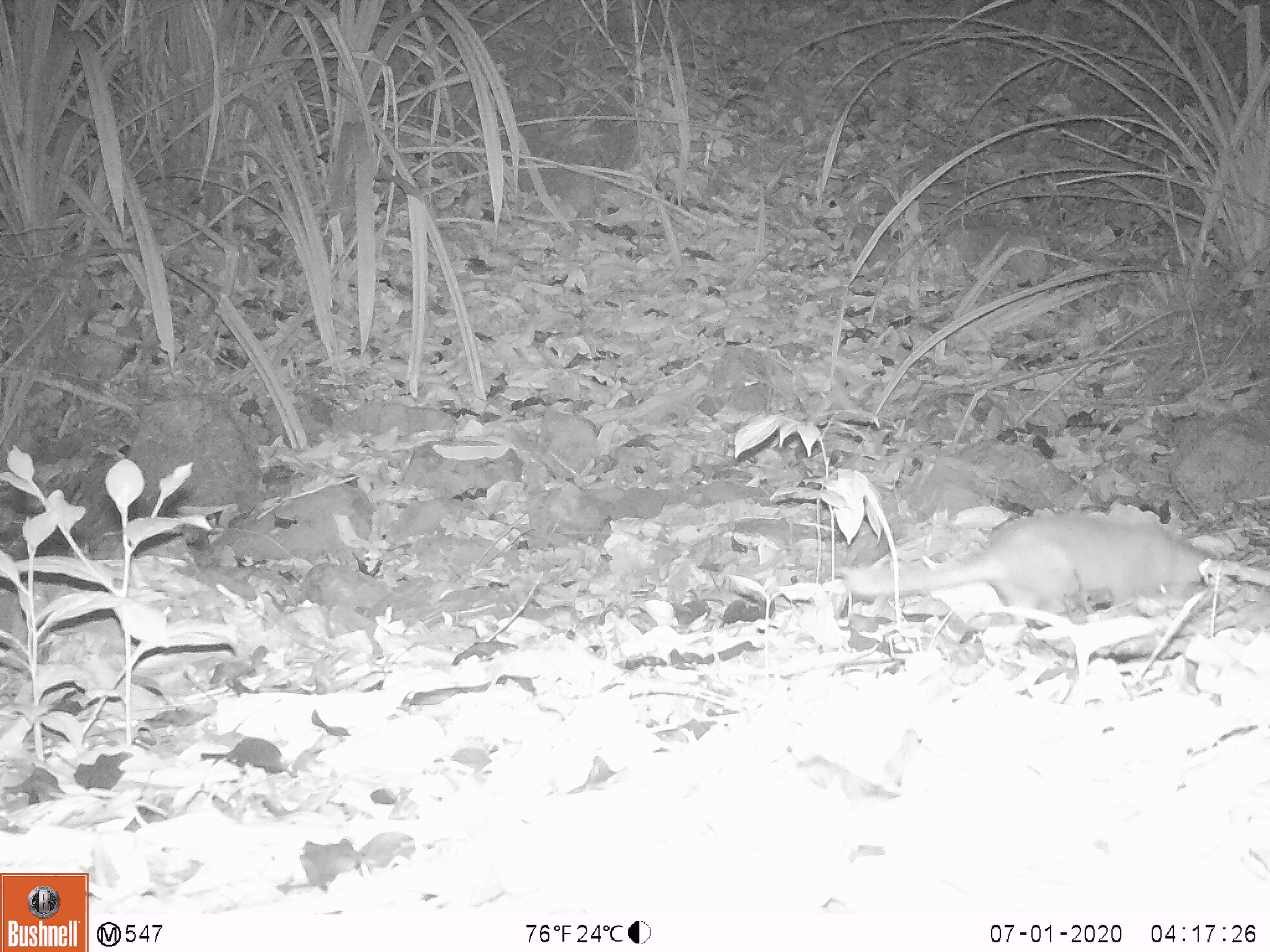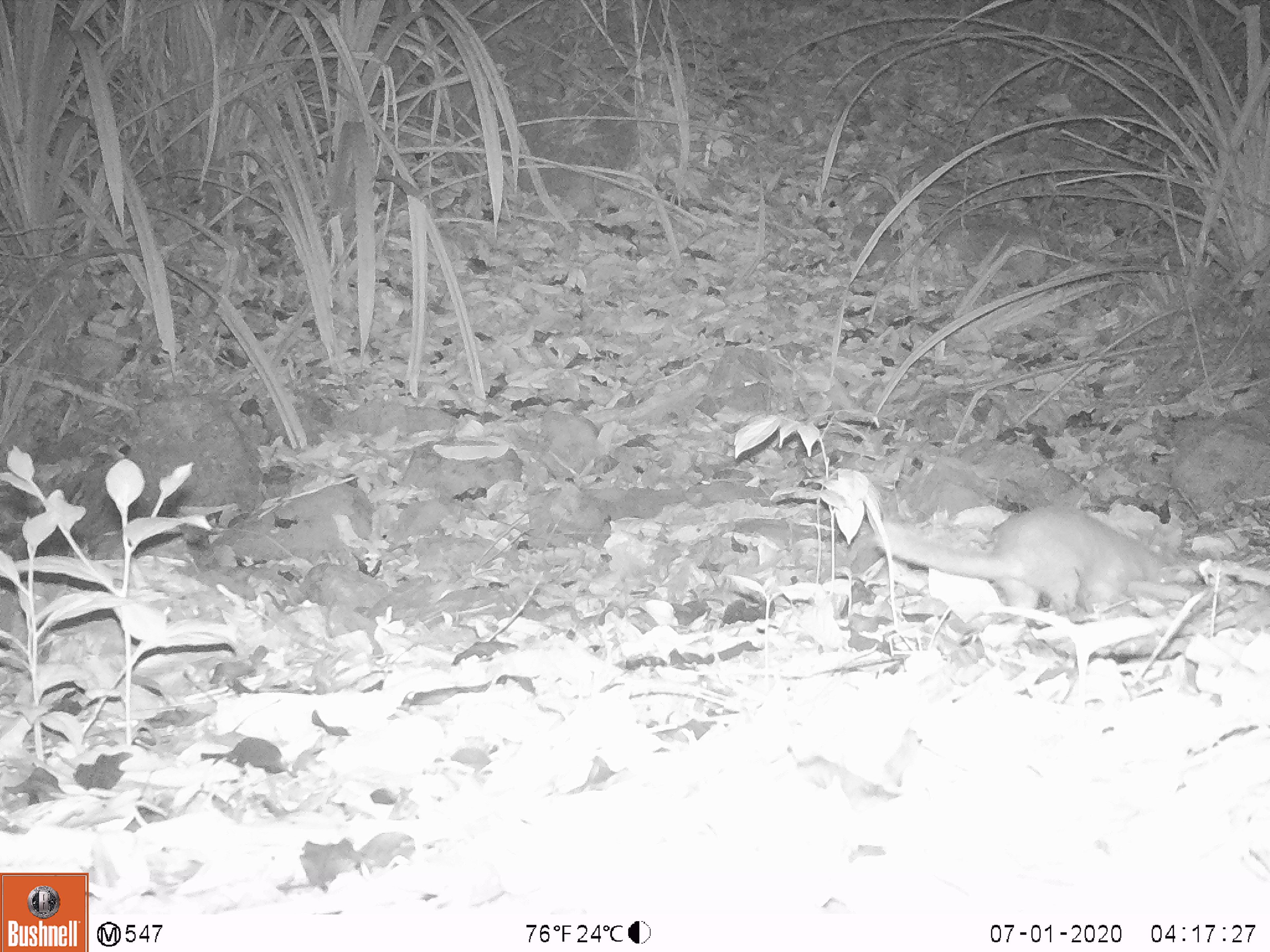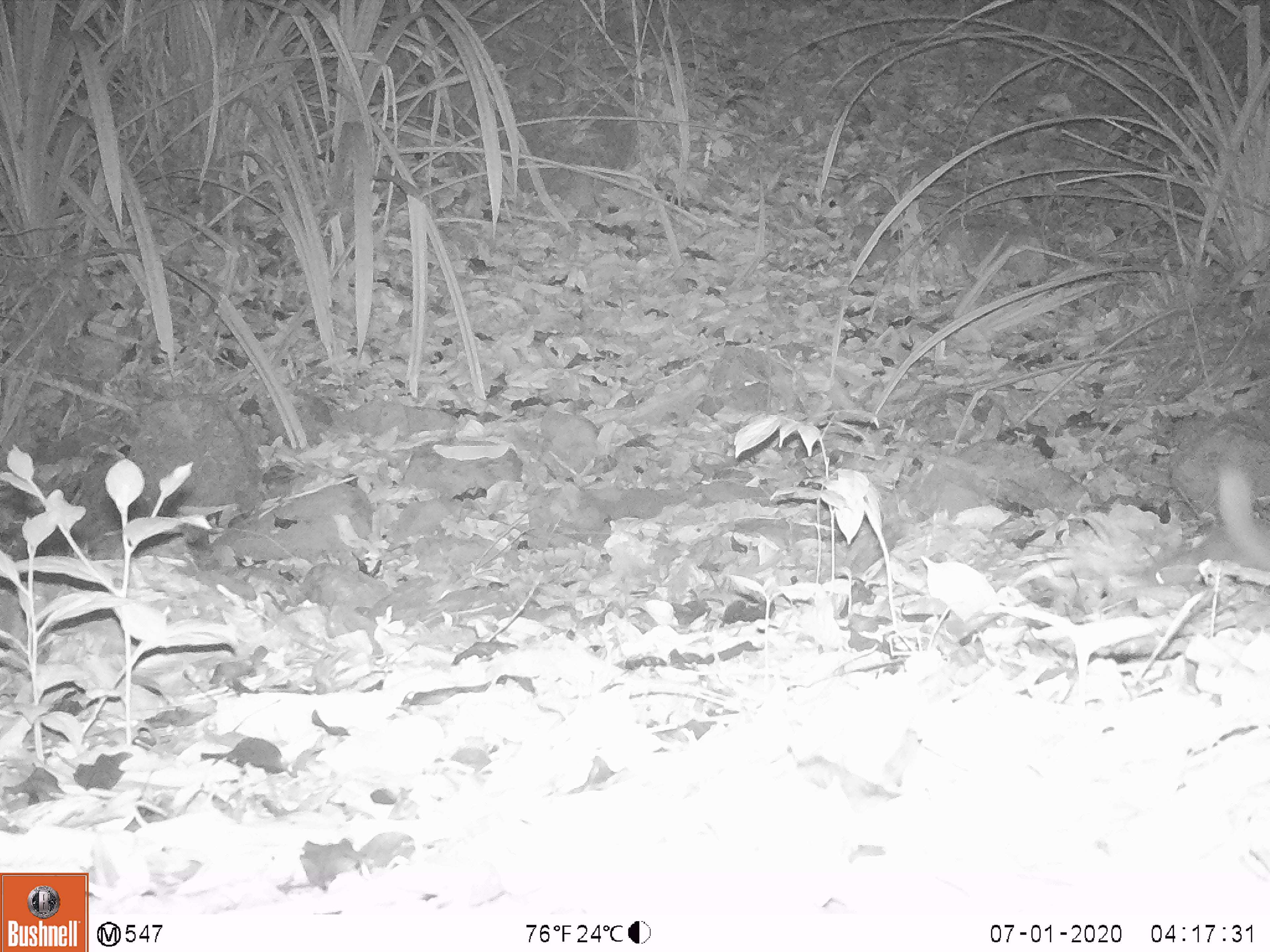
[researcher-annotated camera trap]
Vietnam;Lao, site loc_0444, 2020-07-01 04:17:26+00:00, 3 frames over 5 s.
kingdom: Animalia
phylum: Chordata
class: Mammalia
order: Carnivora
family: Mustelidae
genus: Melogale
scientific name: Melogale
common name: ferret badger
Ferret badger (Melogale). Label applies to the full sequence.